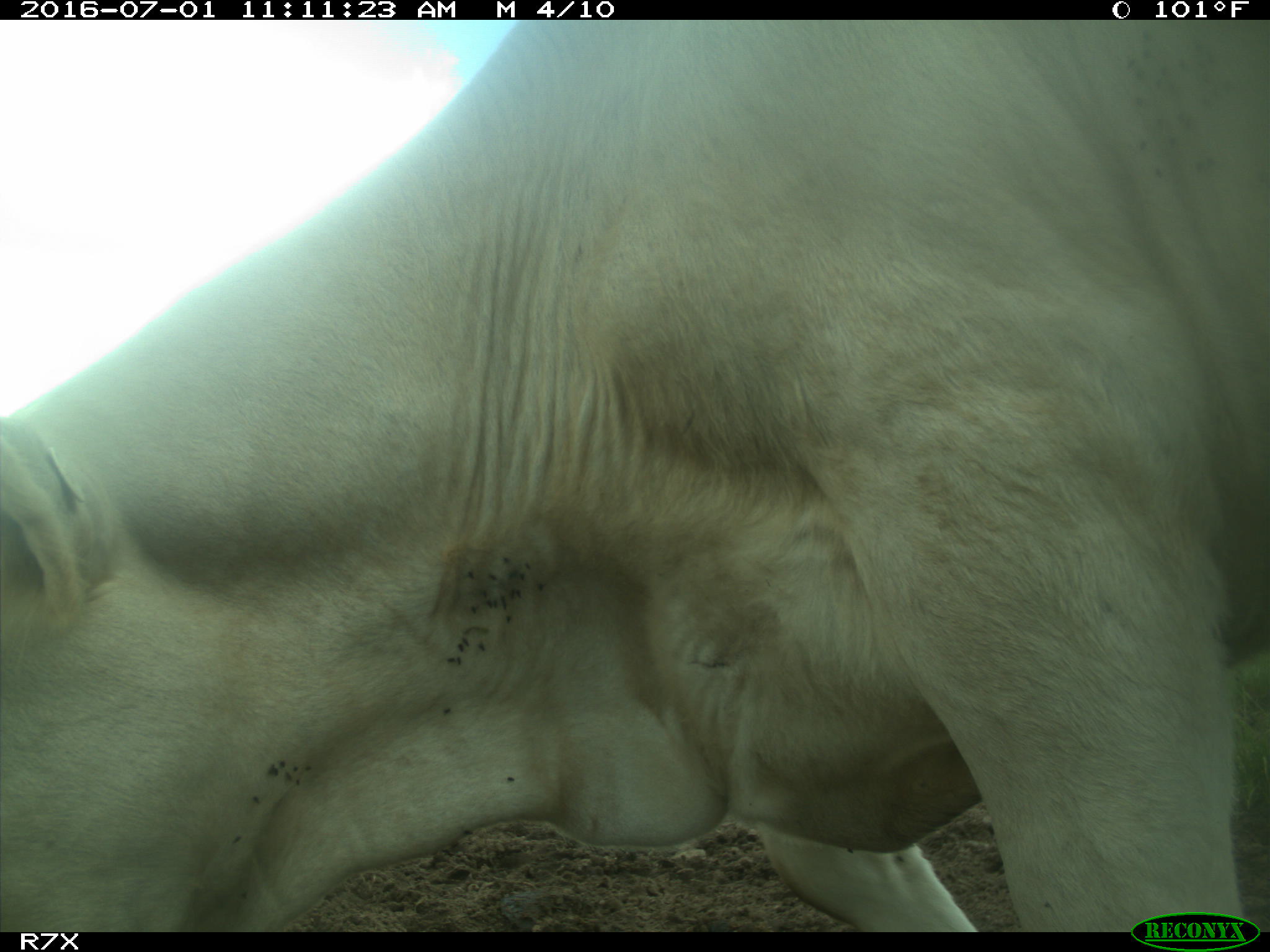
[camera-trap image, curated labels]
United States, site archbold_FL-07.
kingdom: Animalia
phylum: Chordata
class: Mammalia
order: Artiodactyla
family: Bovidae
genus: Bos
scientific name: Bos taurus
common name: domestic cow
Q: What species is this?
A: Bos taurus (domestic cow).